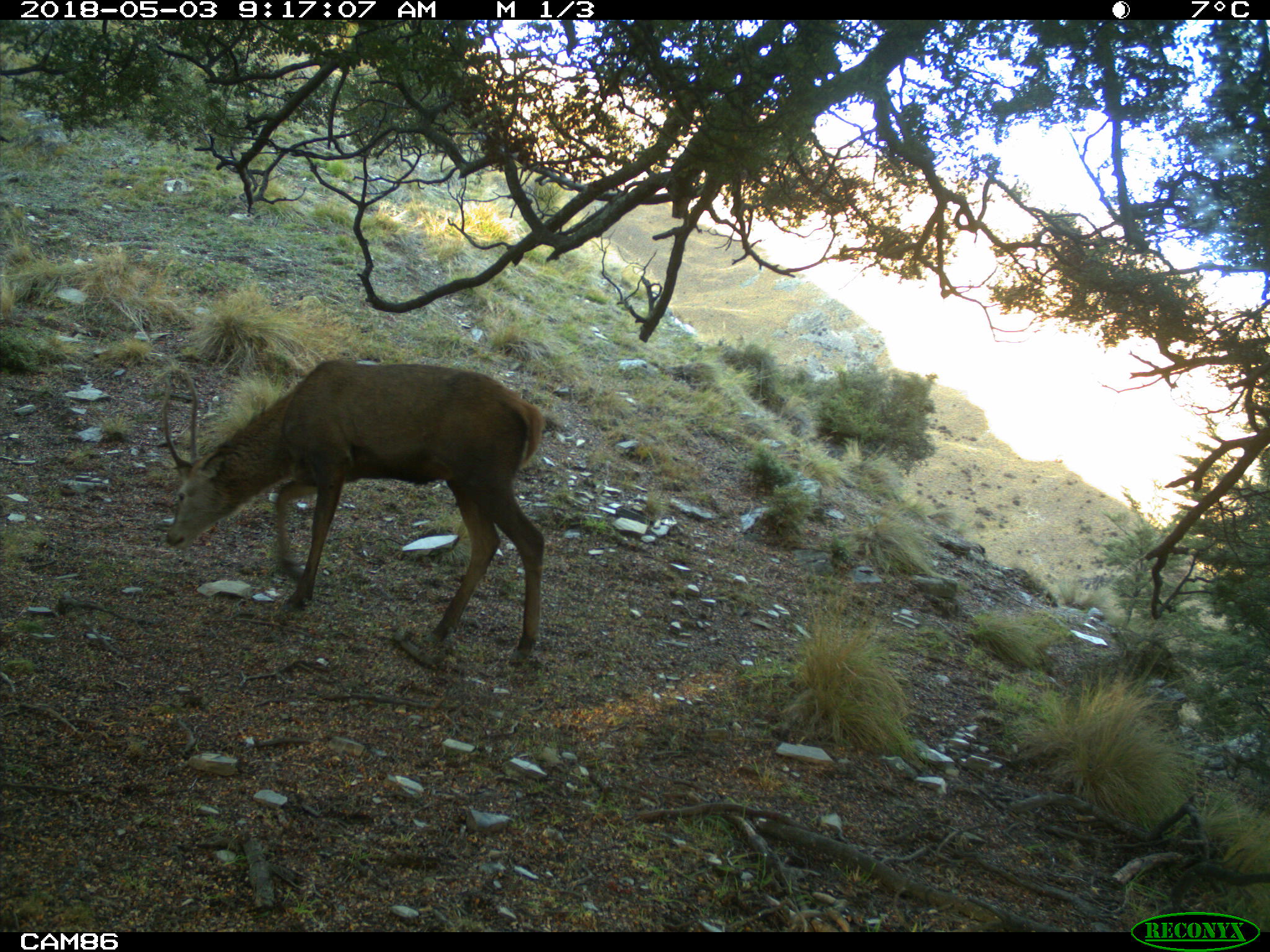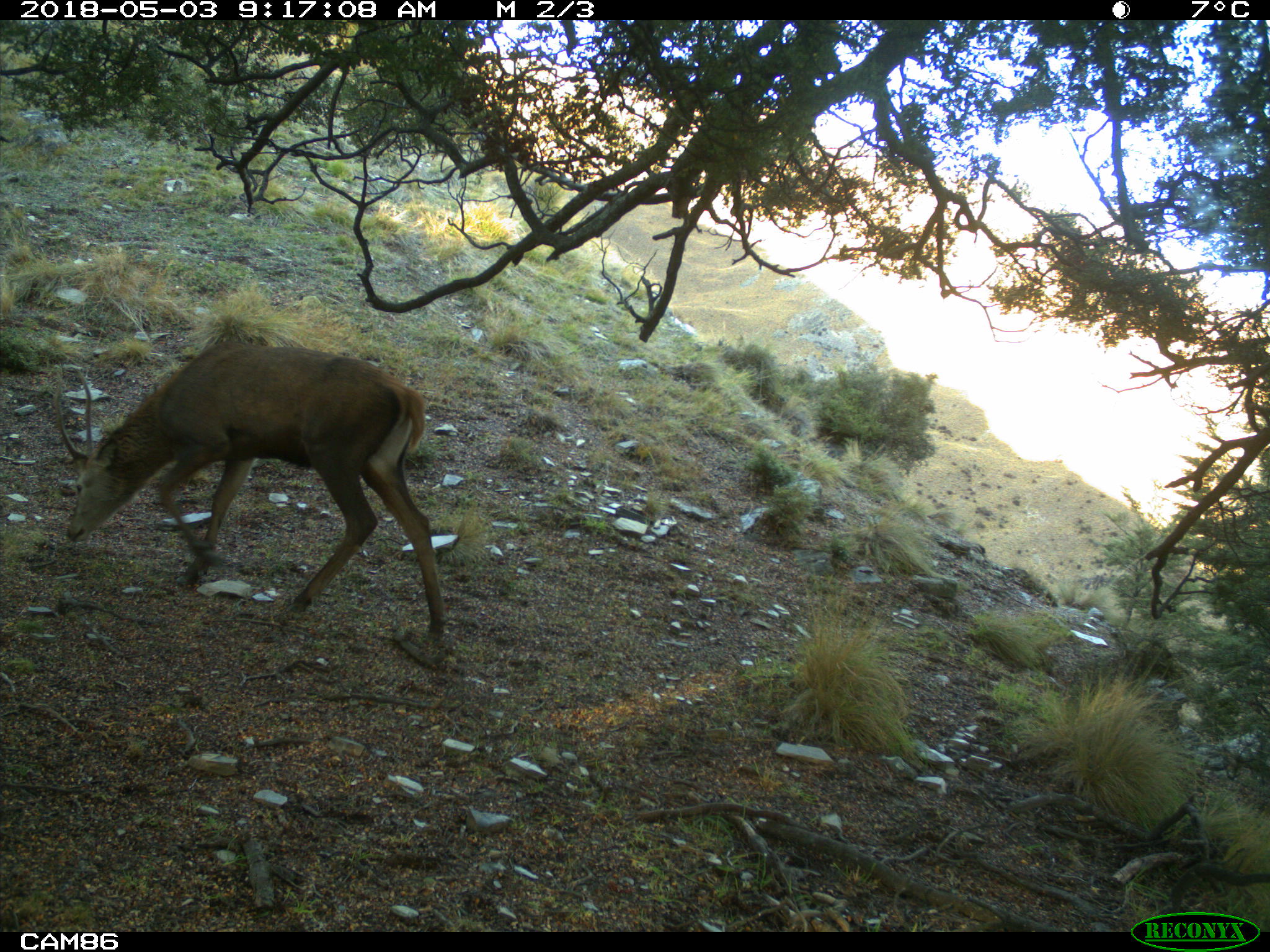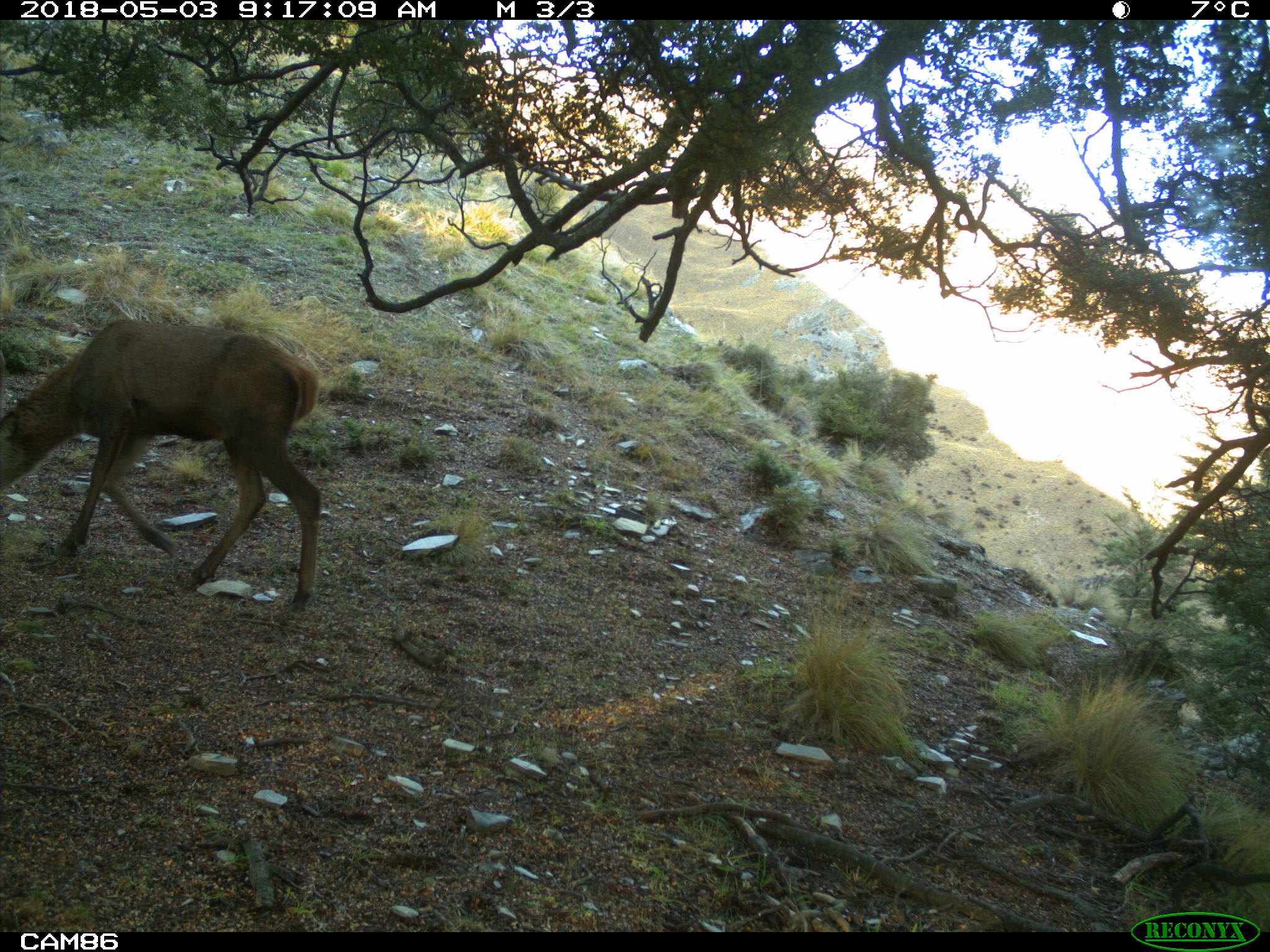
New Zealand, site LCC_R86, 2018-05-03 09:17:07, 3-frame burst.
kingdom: Animalia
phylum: Chordata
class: Mammalia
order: Artiodactyla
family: Cervidae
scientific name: Cervidae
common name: deer